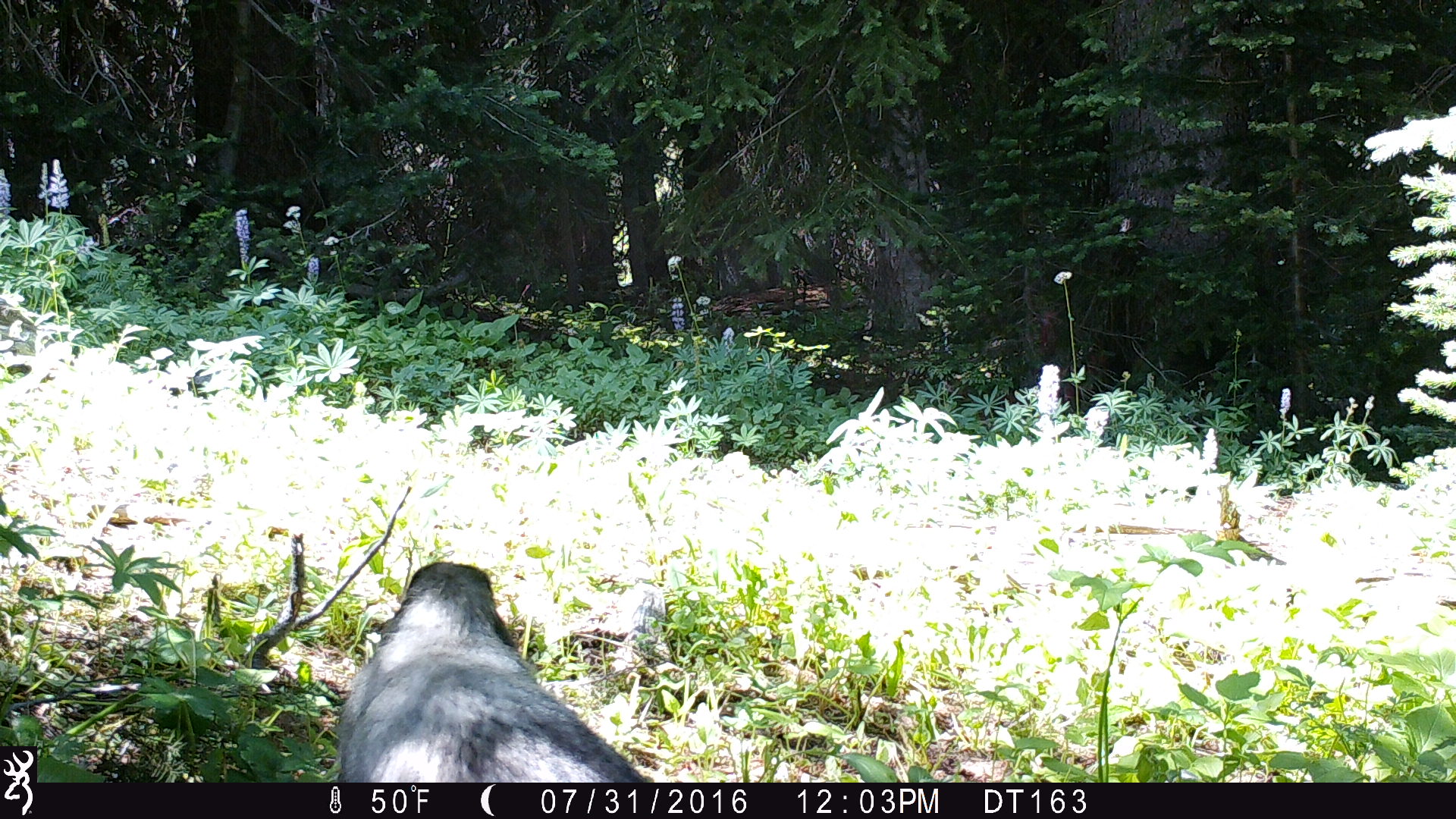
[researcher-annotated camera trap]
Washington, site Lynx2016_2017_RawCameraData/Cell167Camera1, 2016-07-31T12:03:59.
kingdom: Animalia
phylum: Chordata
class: Mammalia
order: Rodentia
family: Sciuridae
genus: Marmota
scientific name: Marmota caligata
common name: hoary marmot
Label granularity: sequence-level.